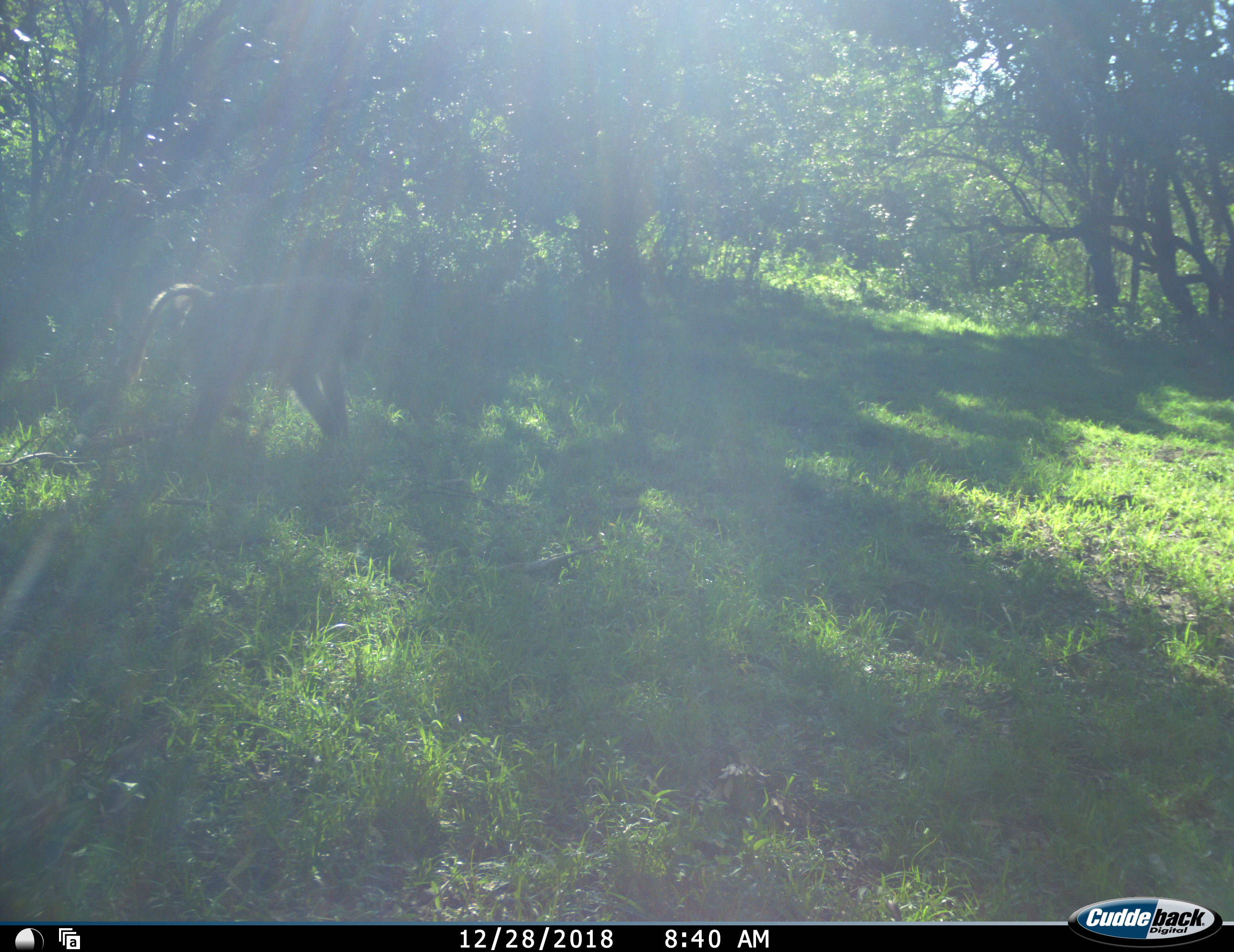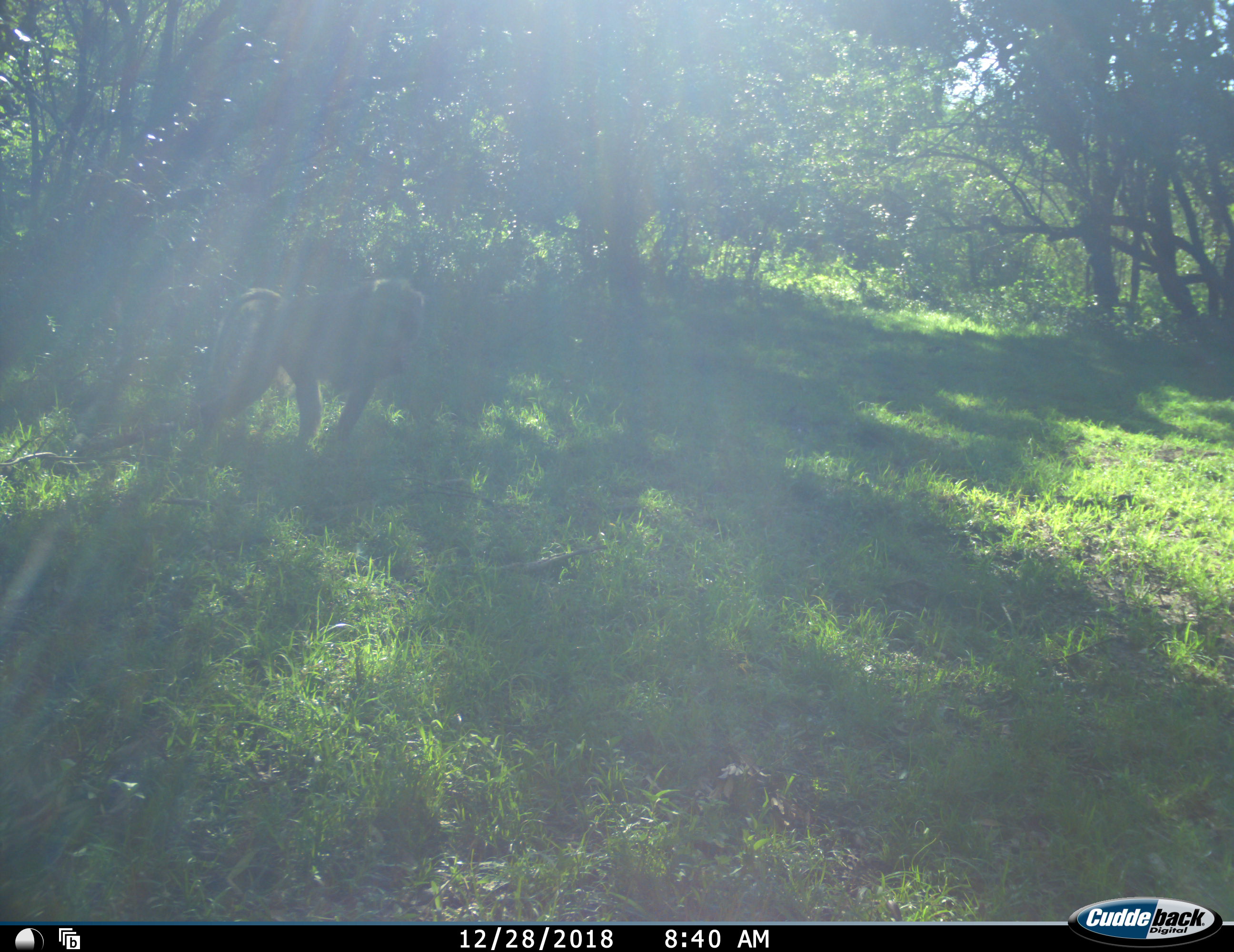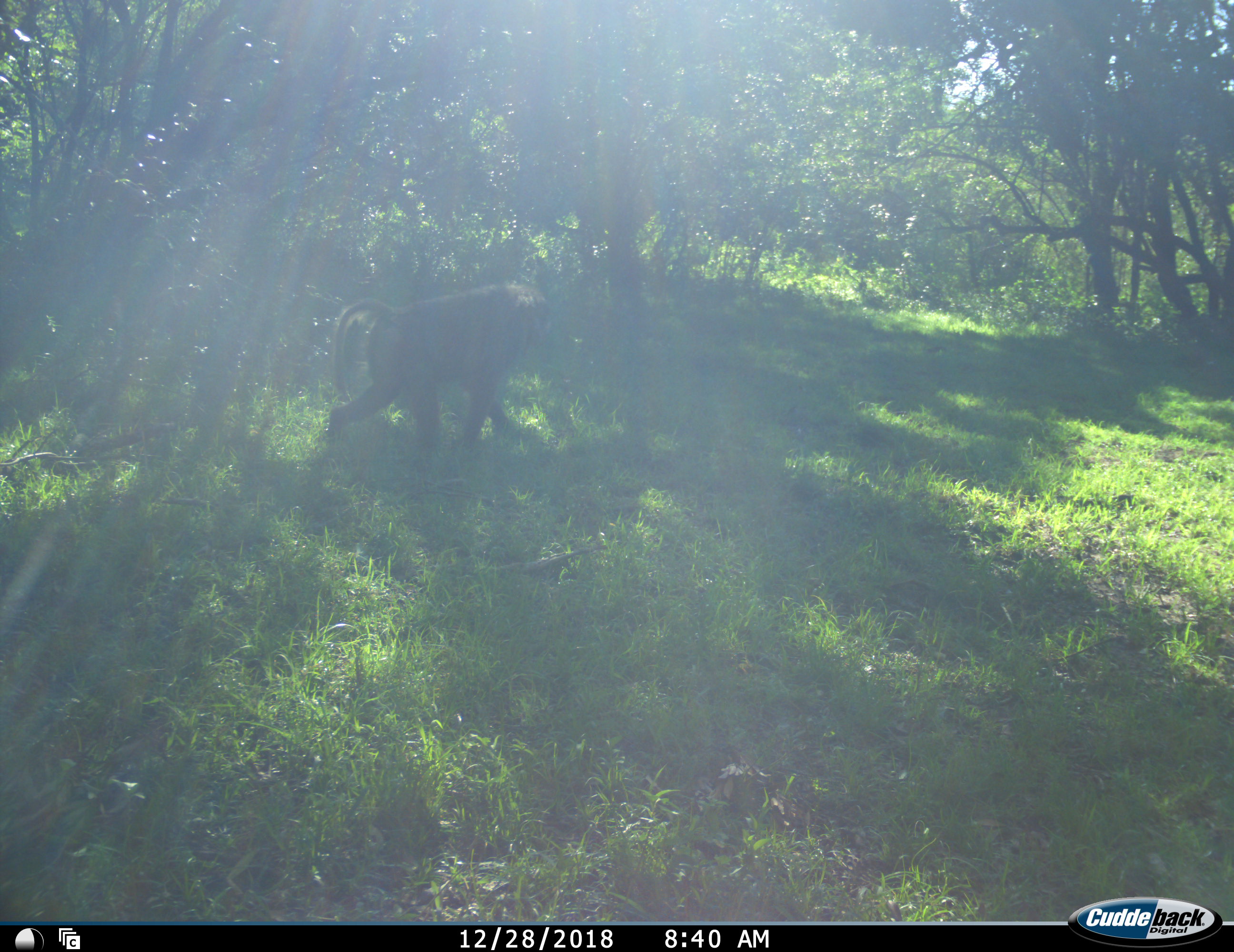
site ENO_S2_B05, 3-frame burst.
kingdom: Animalia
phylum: Chordata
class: Mammalia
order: Primates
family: Cercopithecidae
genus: Papio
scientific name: Papio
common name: baboon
Baboon (Papio), count 1. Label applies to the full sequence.